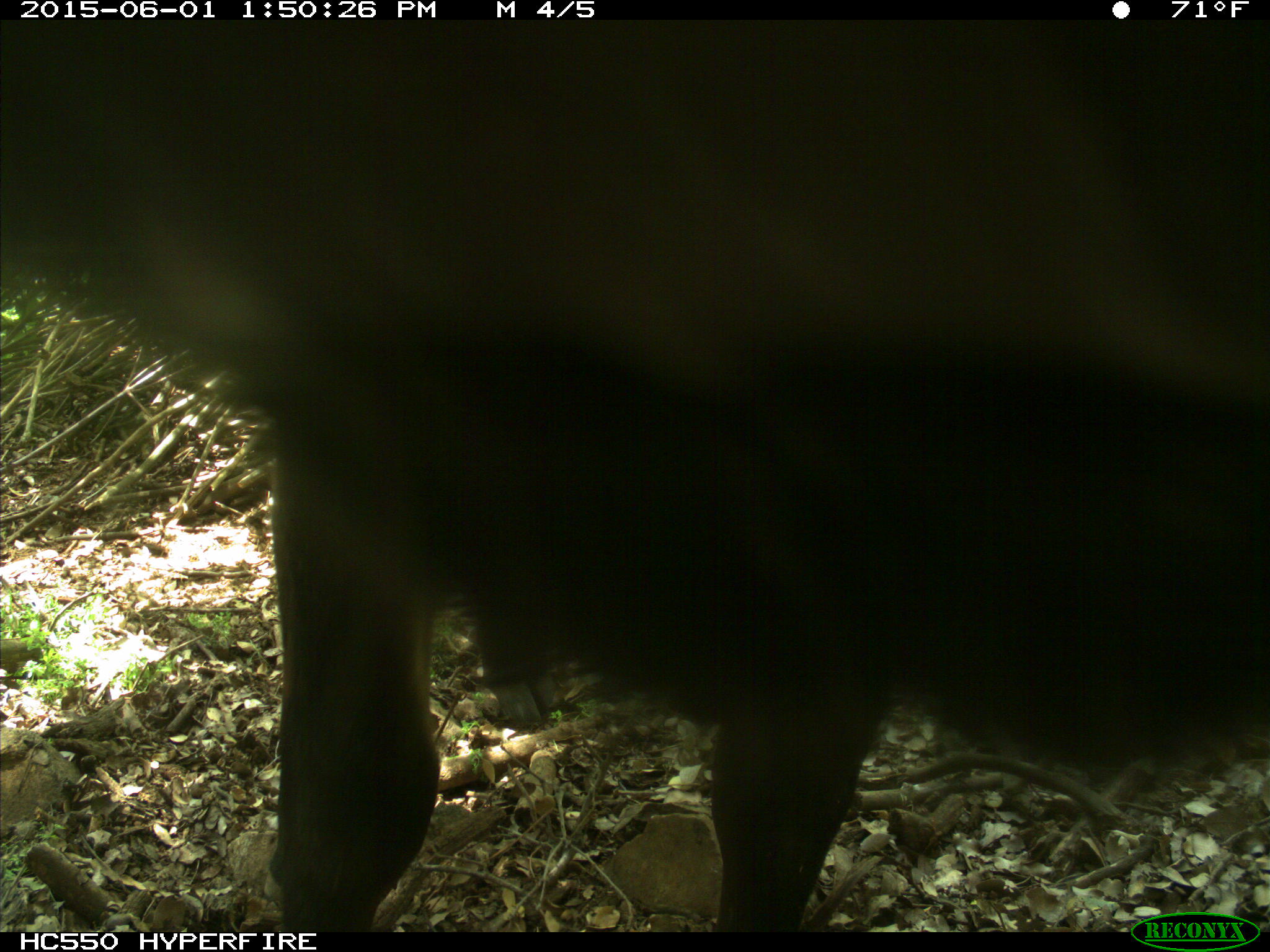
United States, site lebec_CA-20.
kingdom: Animalia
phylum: Chordata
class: Mammalia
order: Artiodactyla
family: Bovidae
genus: Bos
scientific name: Bos taurus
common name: domestic cow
Bos taurus (domestic cow).